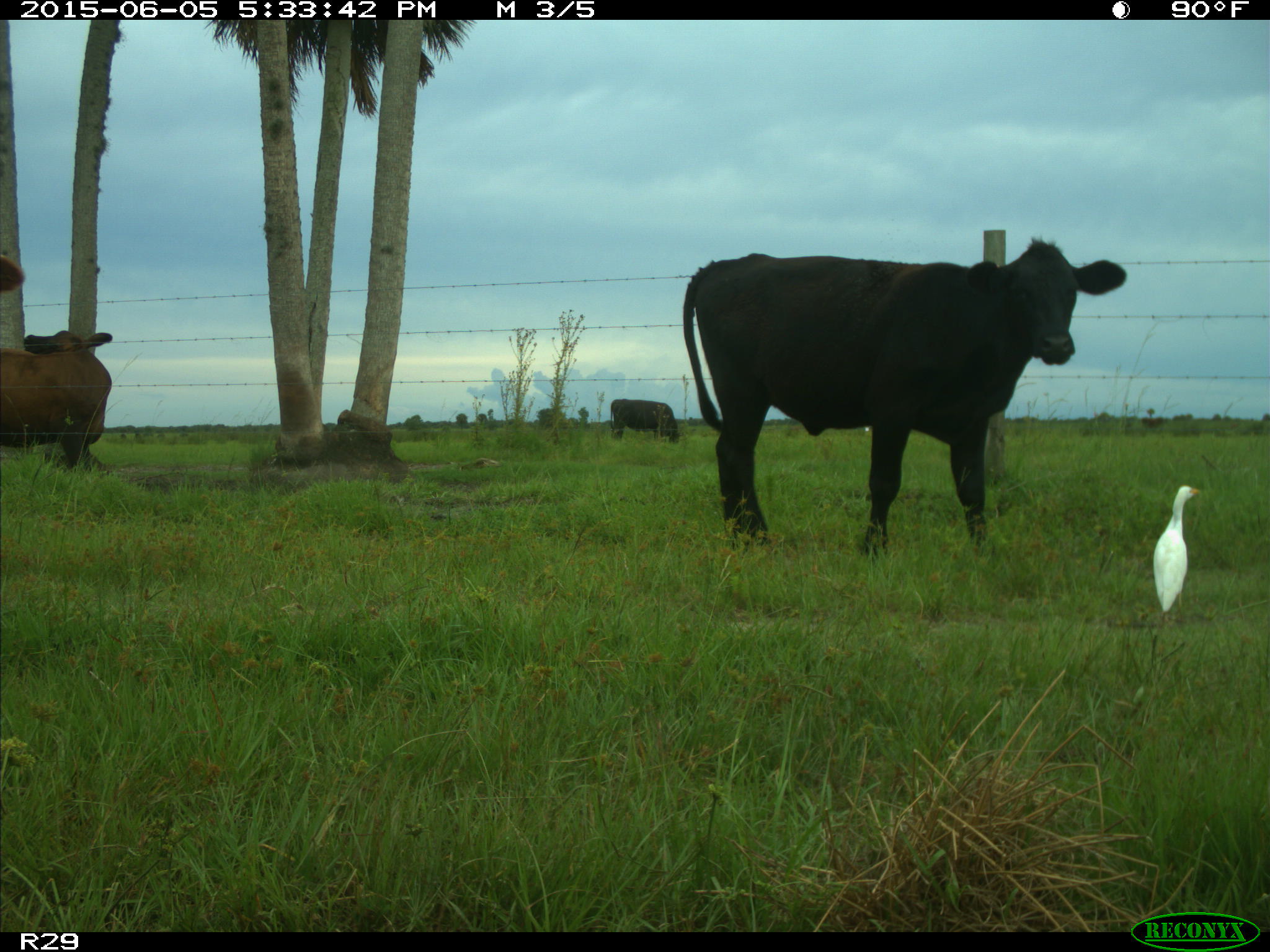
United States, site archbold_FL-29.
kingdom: Animalia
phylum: Chordata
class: Mammalia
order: Artiodactyla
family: Bovidae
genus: Bos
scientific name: Bos taurus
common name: domestic cow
Bos taurus (domestic cow).